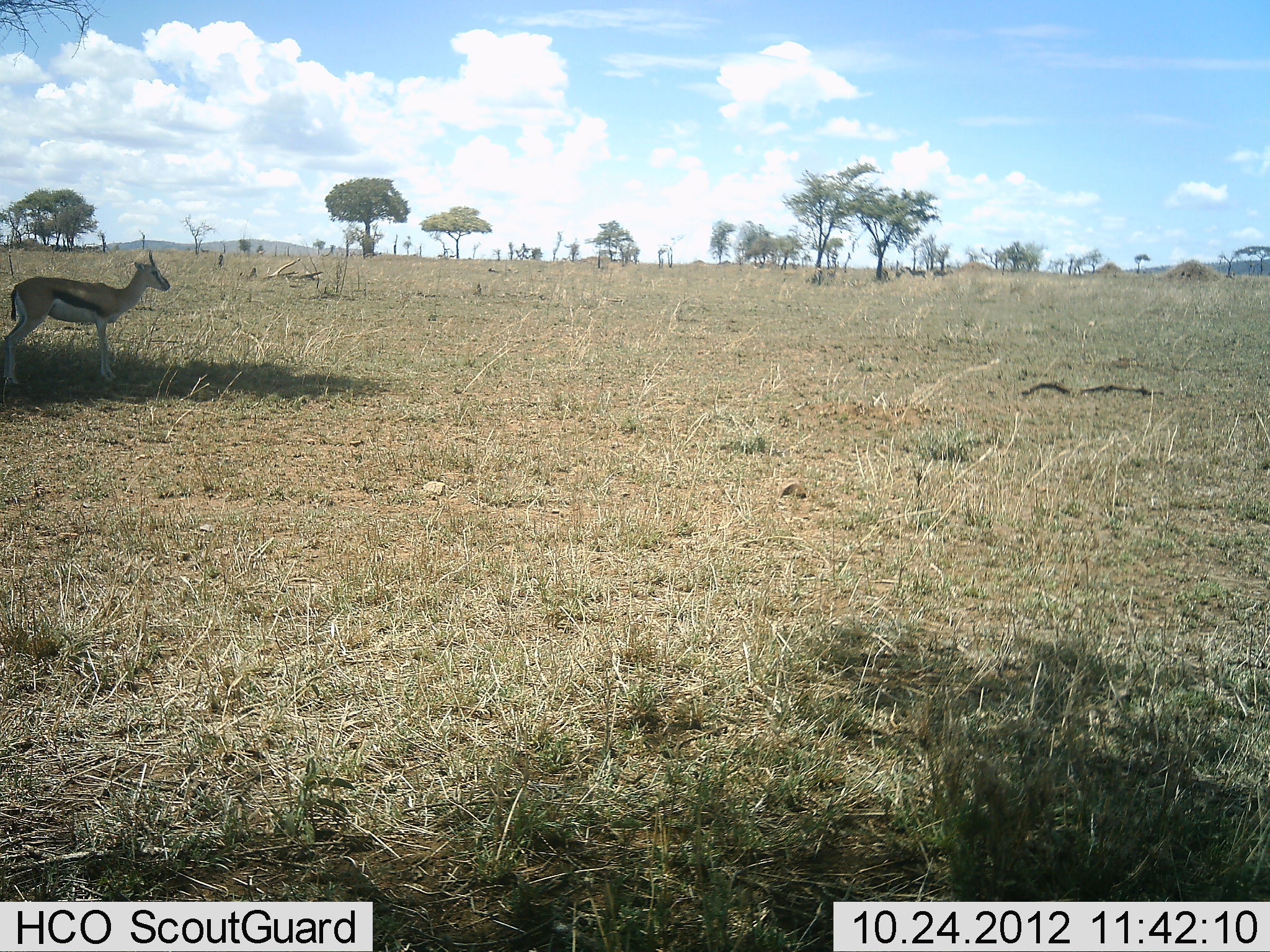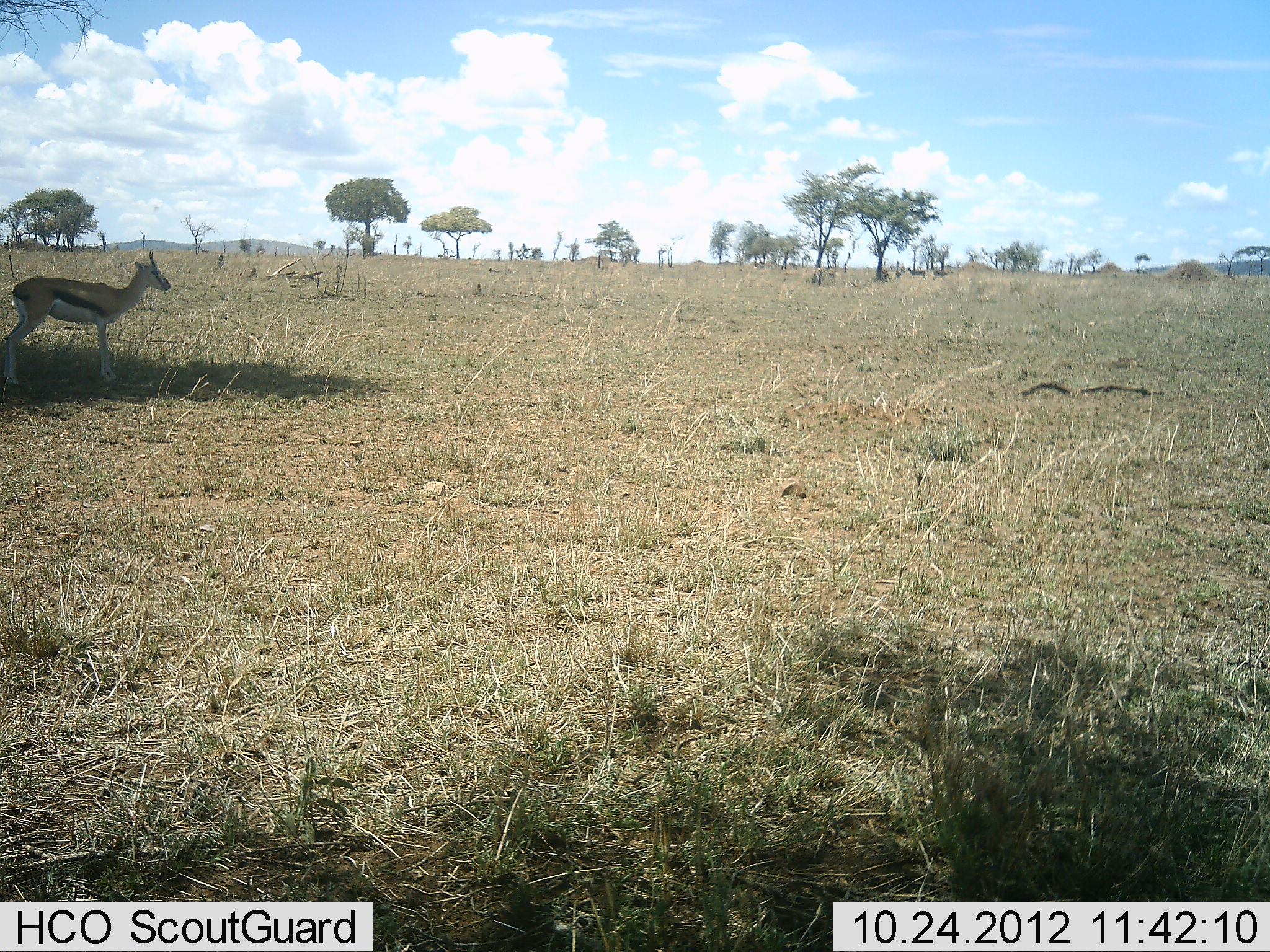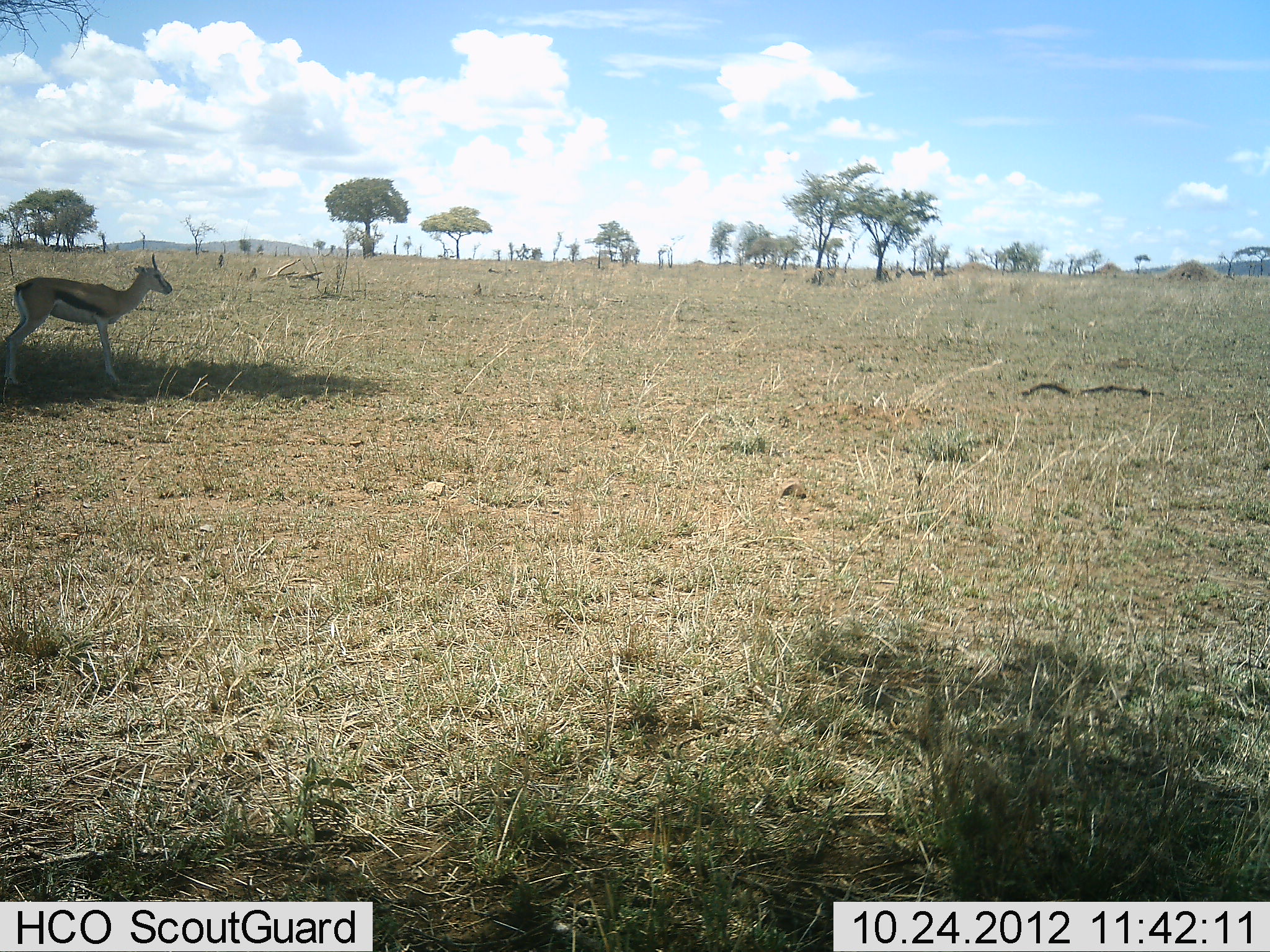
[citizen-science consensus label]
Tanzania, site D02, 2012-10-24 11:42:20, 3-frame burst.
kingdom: Animalia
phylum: Chordata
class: Mammalia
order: Artiodactyla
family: Bovidae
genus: Eudorcas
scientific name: Eudorcas thomsonii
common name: thomson's gazelle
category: gazellethomsons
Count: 1.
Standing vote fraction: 100%.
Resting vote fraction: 0%.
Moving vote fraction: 0%.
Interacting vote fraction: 0%.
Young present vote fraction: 0%.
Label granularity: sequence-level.